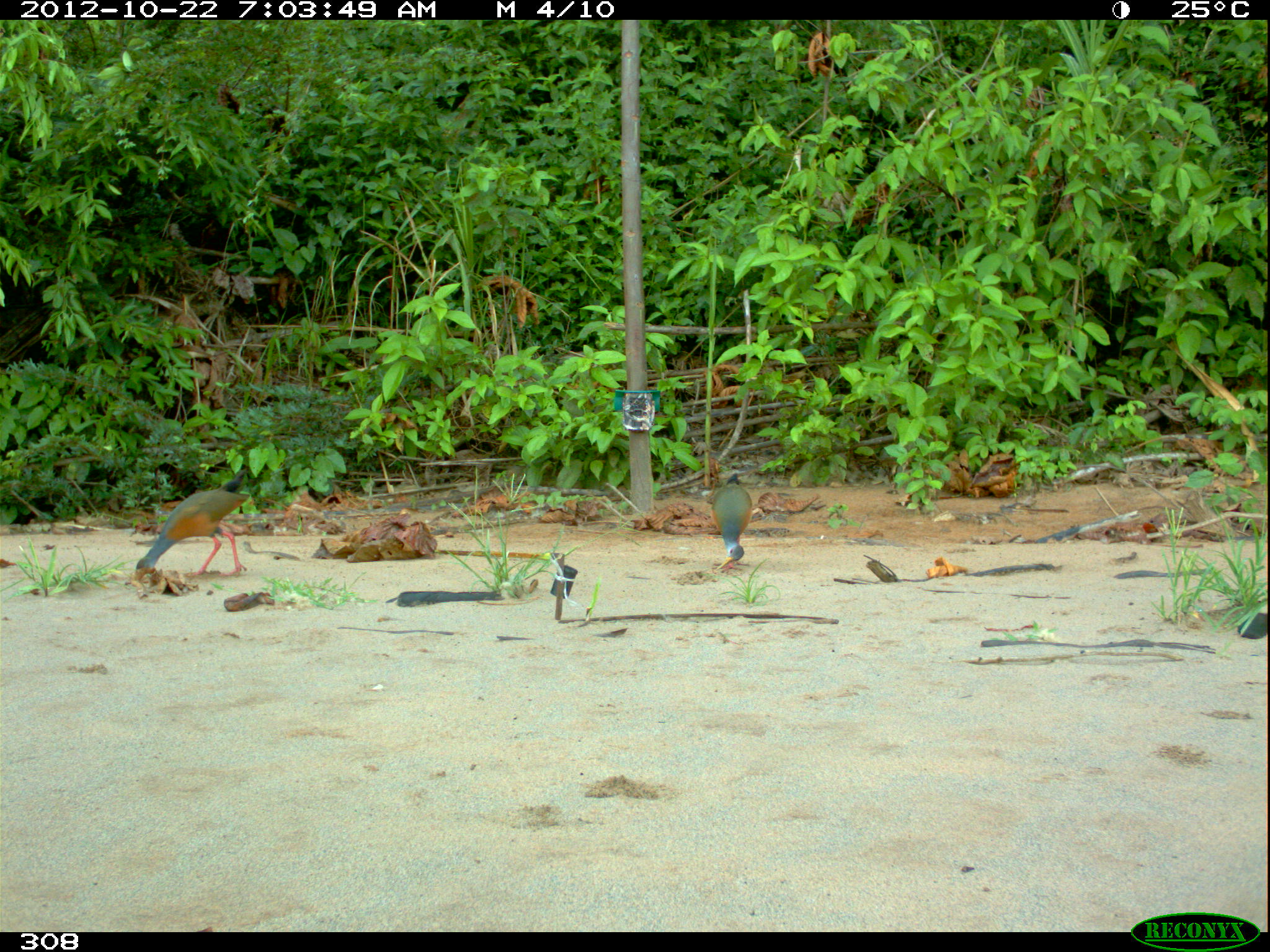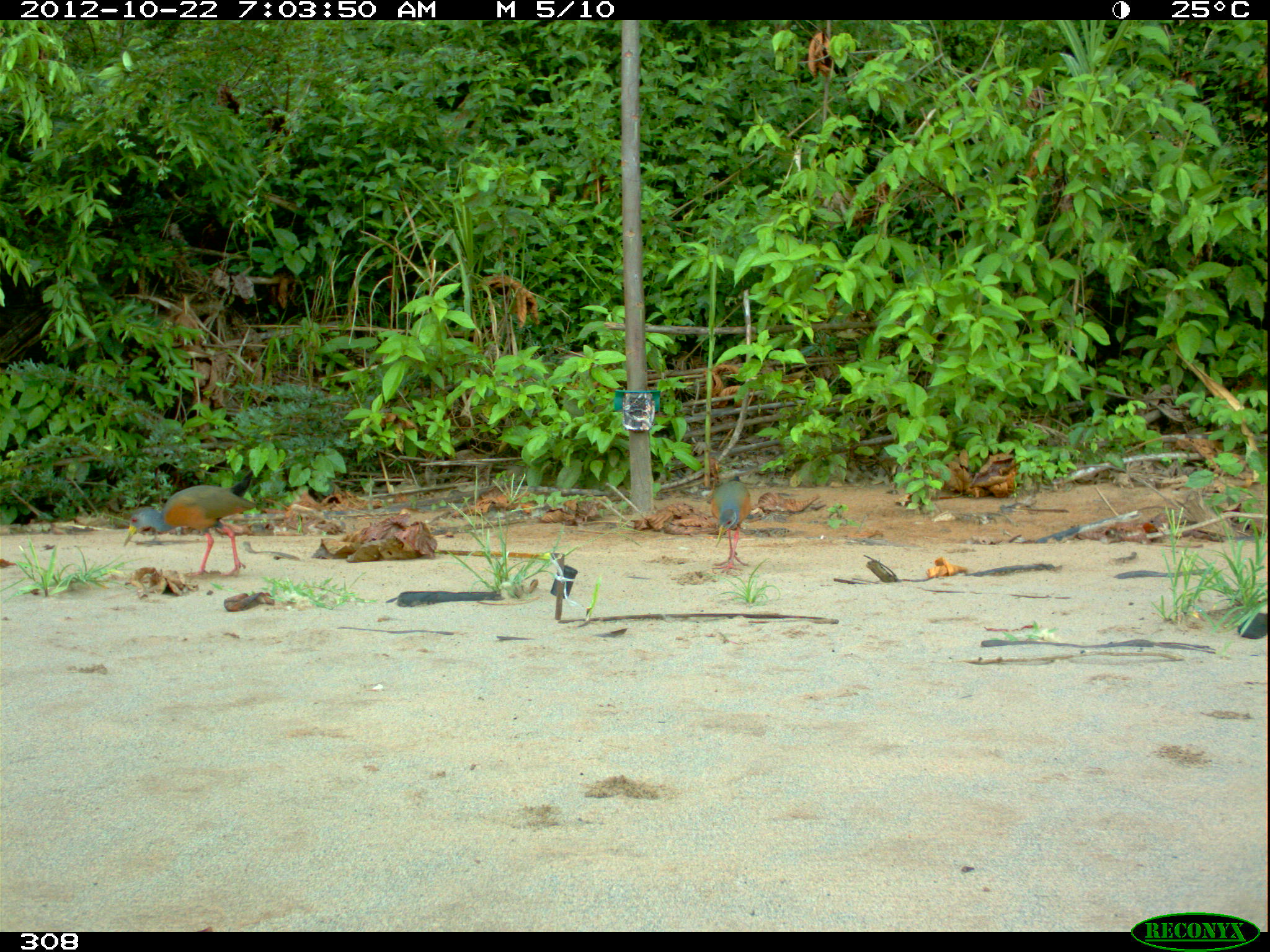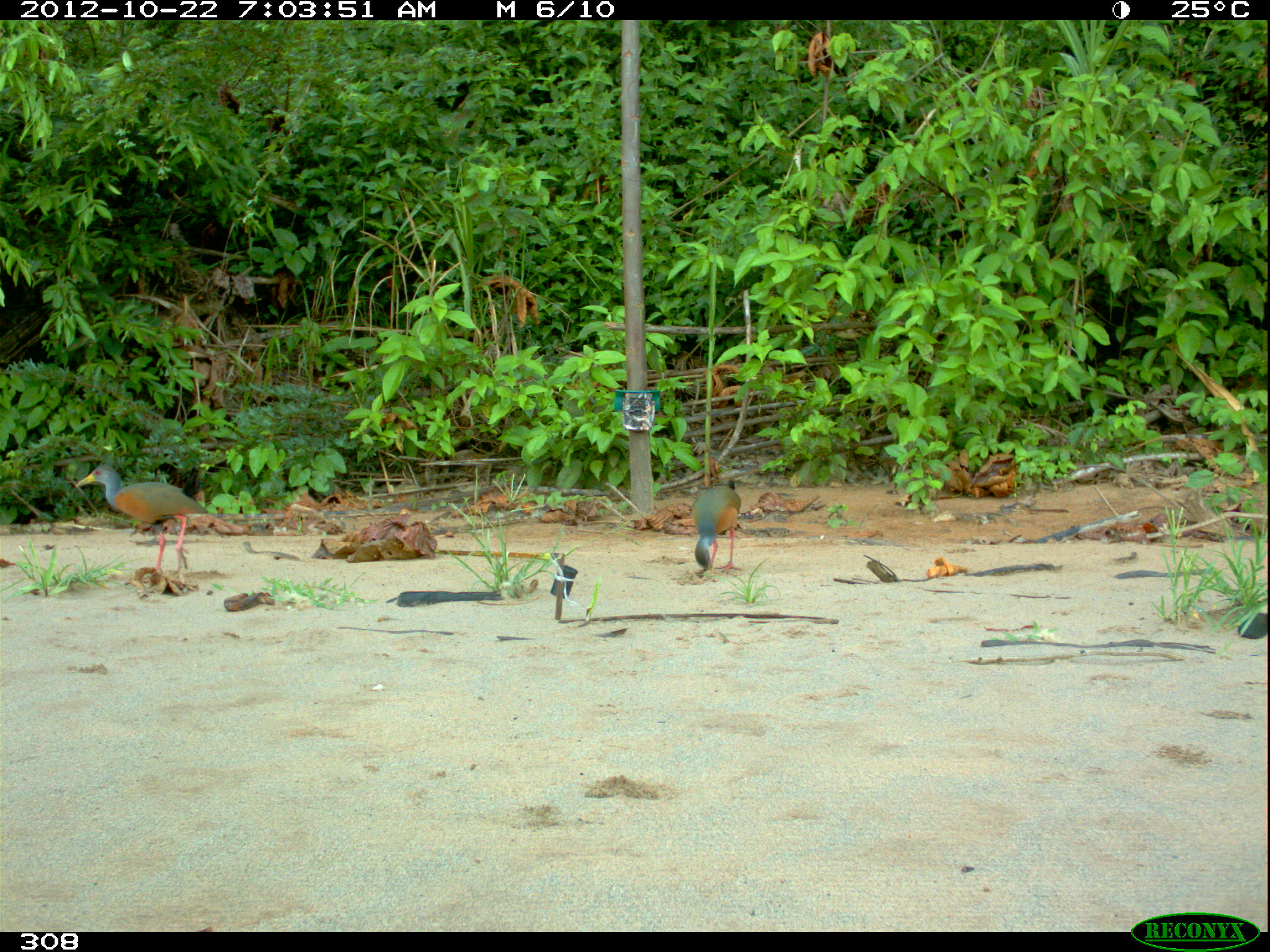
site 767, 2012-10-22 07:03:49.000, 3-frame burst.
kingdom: Animalia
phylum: Chordata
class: Aves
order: Gruiformes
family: Rallidae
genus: Aramides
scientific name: Aramides cajaneus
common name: gray-cowled wood-rail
Aramides cajaneus (gray-cowled wood-rail).